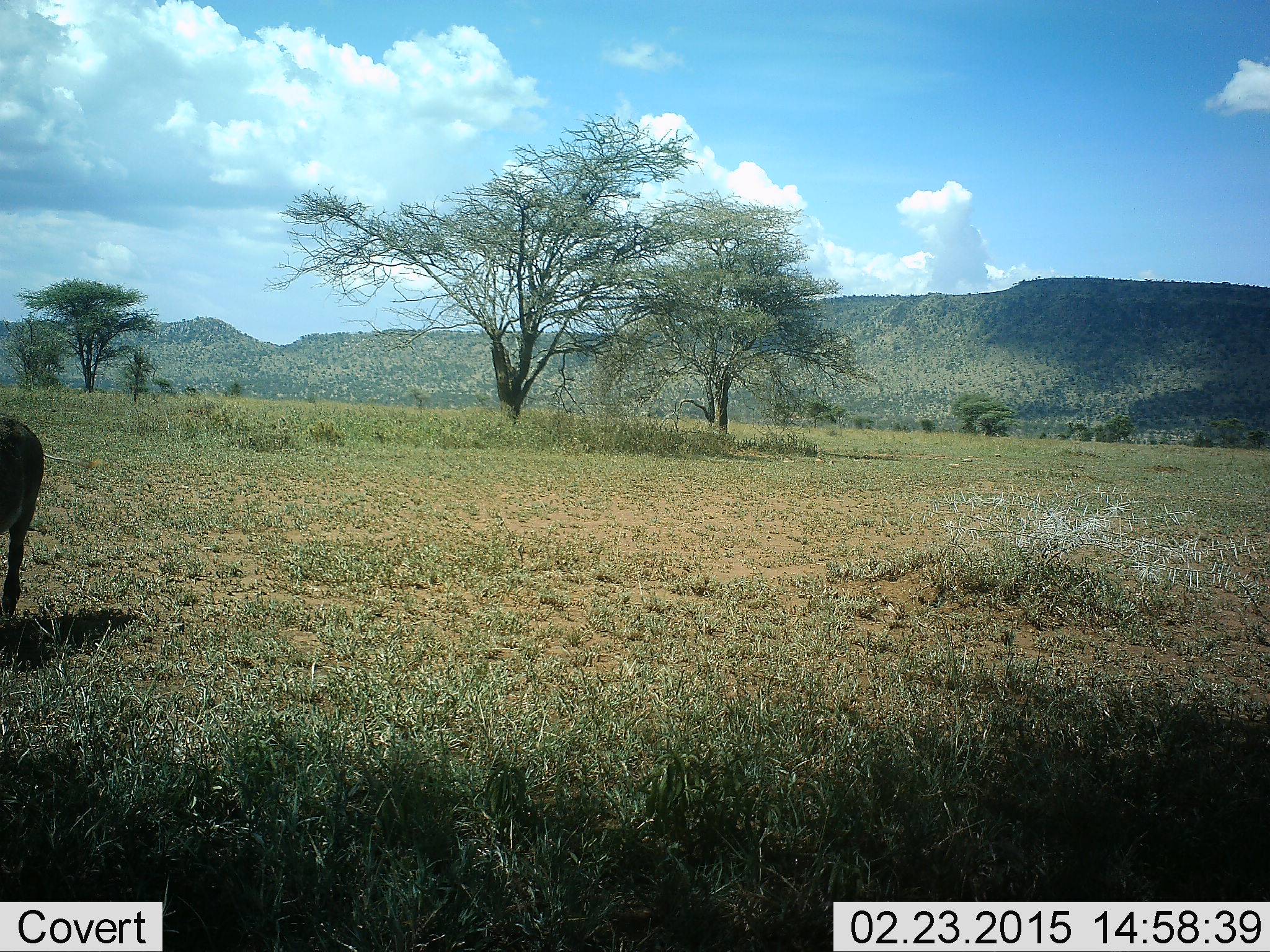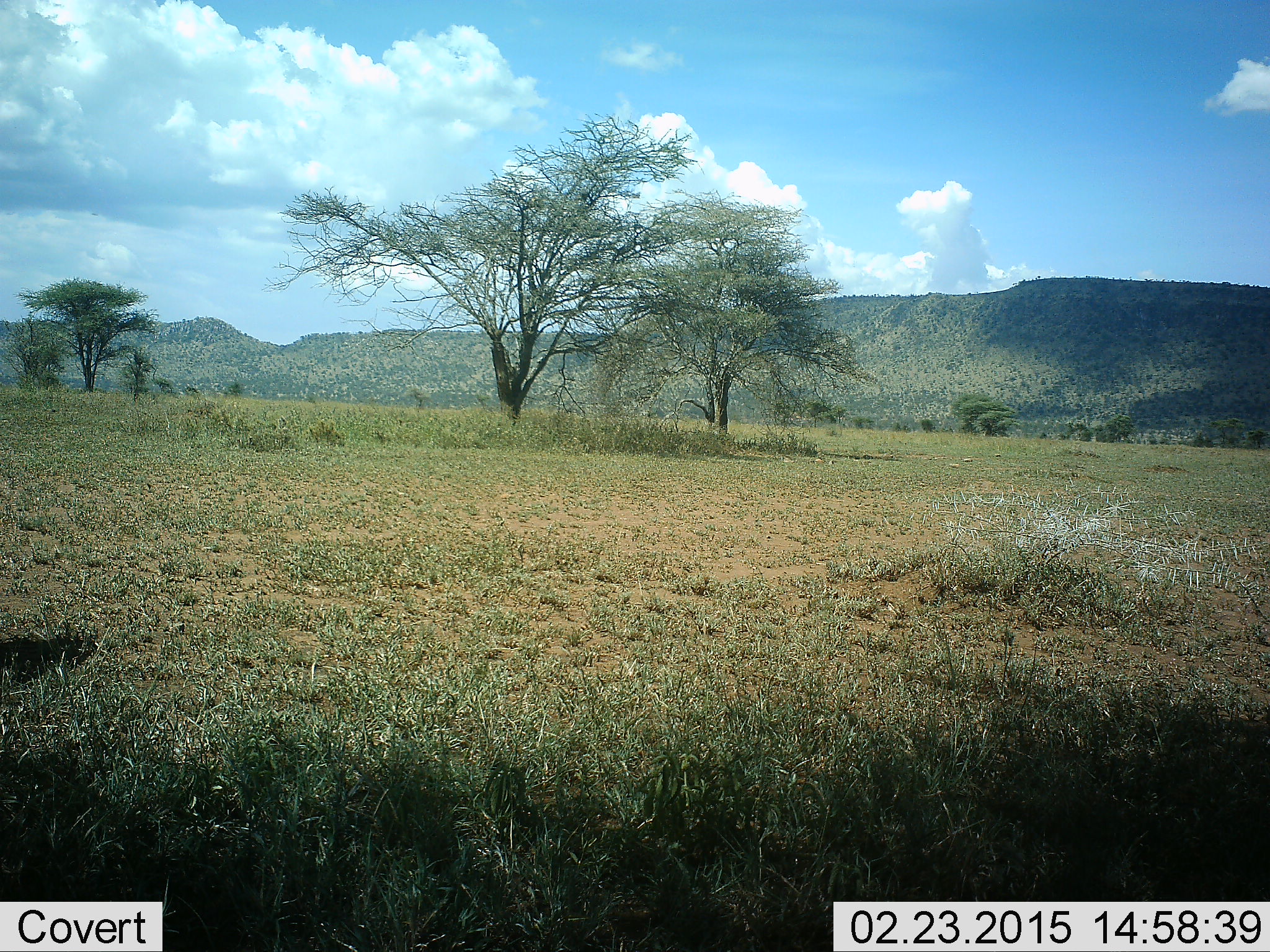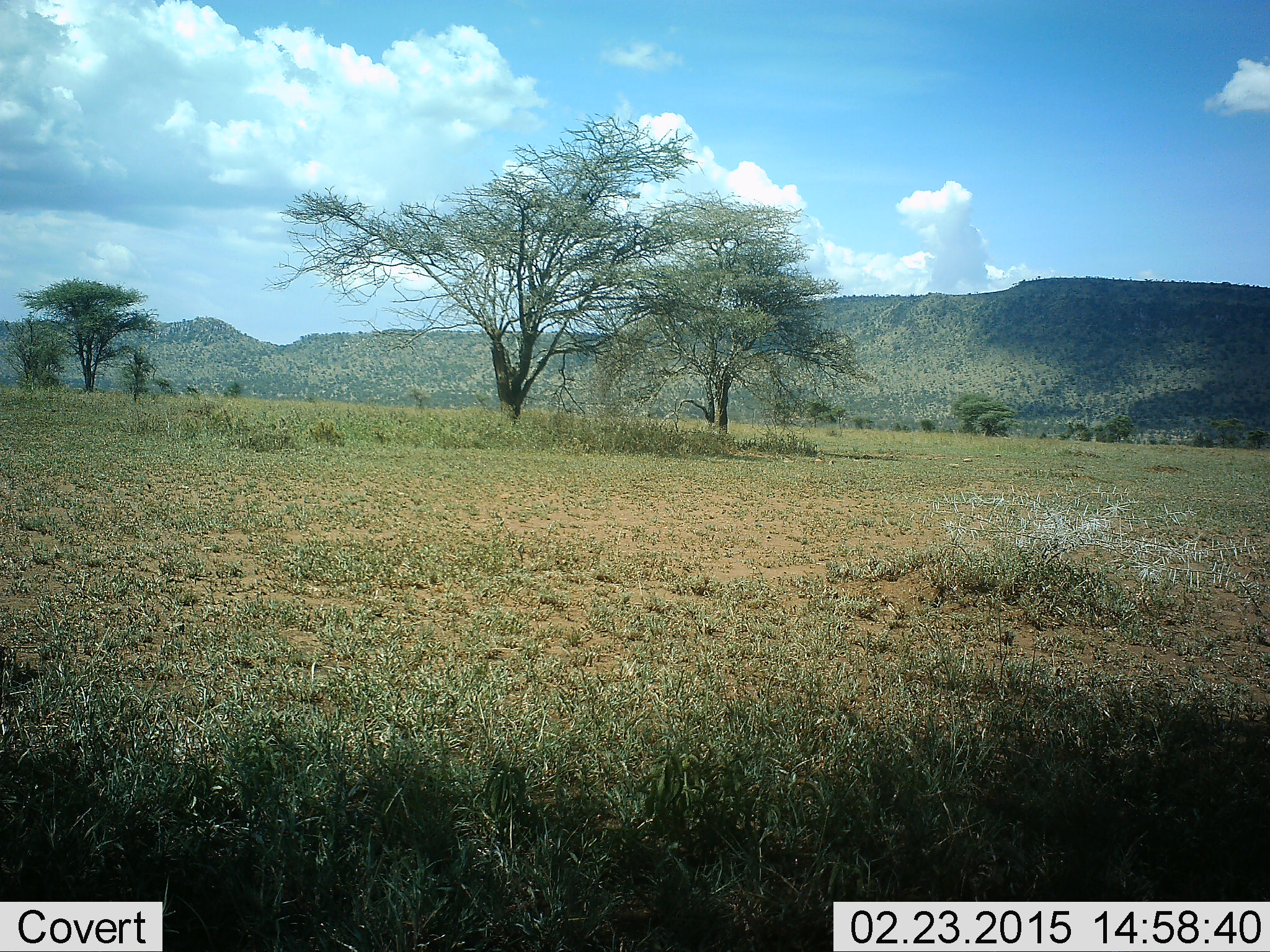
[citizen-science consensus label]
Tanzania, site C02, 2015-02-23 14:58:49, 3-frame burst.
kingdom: Animalia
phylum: Chordata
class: Mammalia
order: Artiodactyla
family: Bovidae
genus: Connochaetes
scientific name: Connochaetes taurinus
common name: blue wildebeest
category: wildebeest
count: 1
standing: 0%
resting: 0%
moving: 100%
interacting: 0%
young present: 0%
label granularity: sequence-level